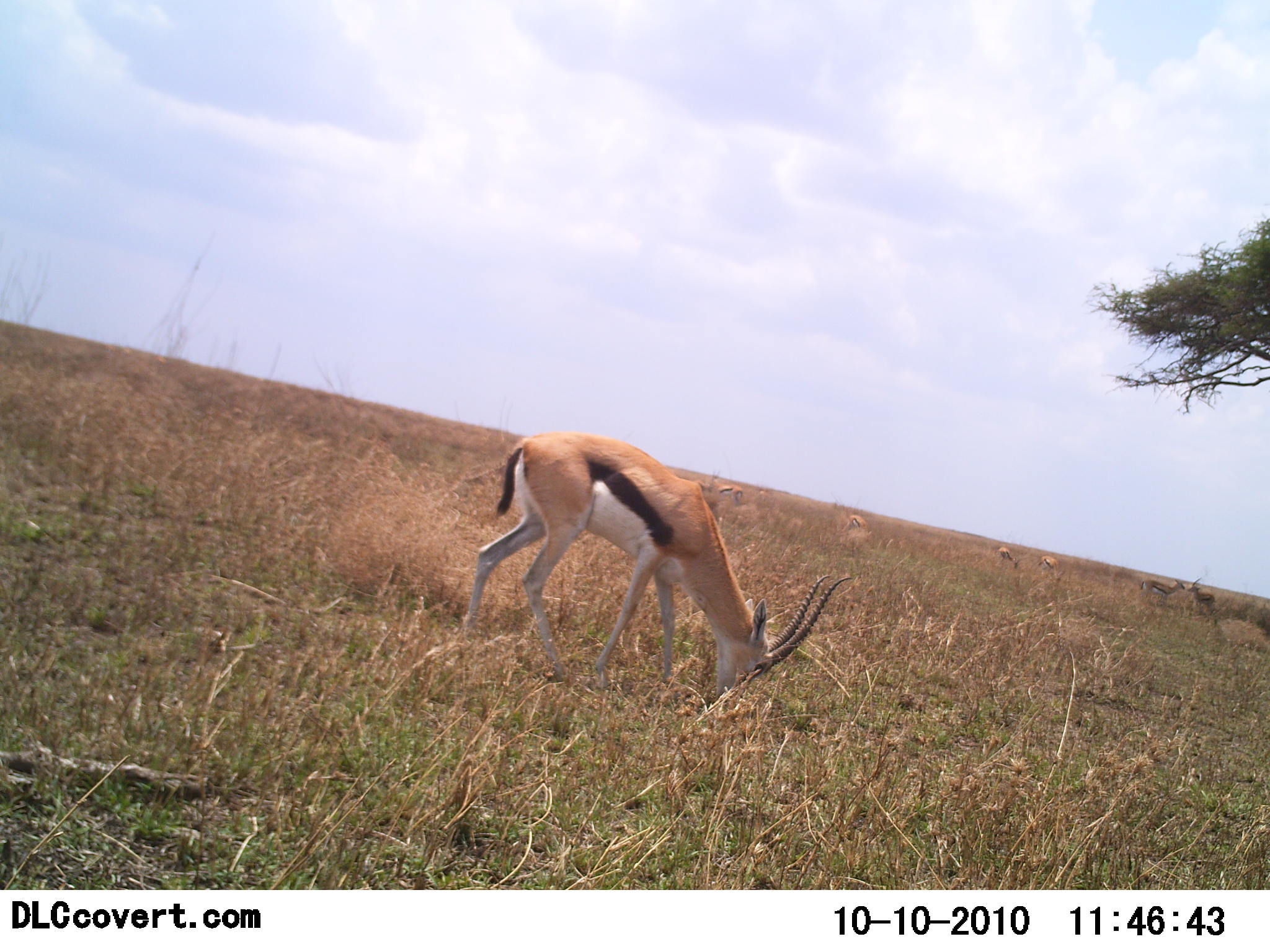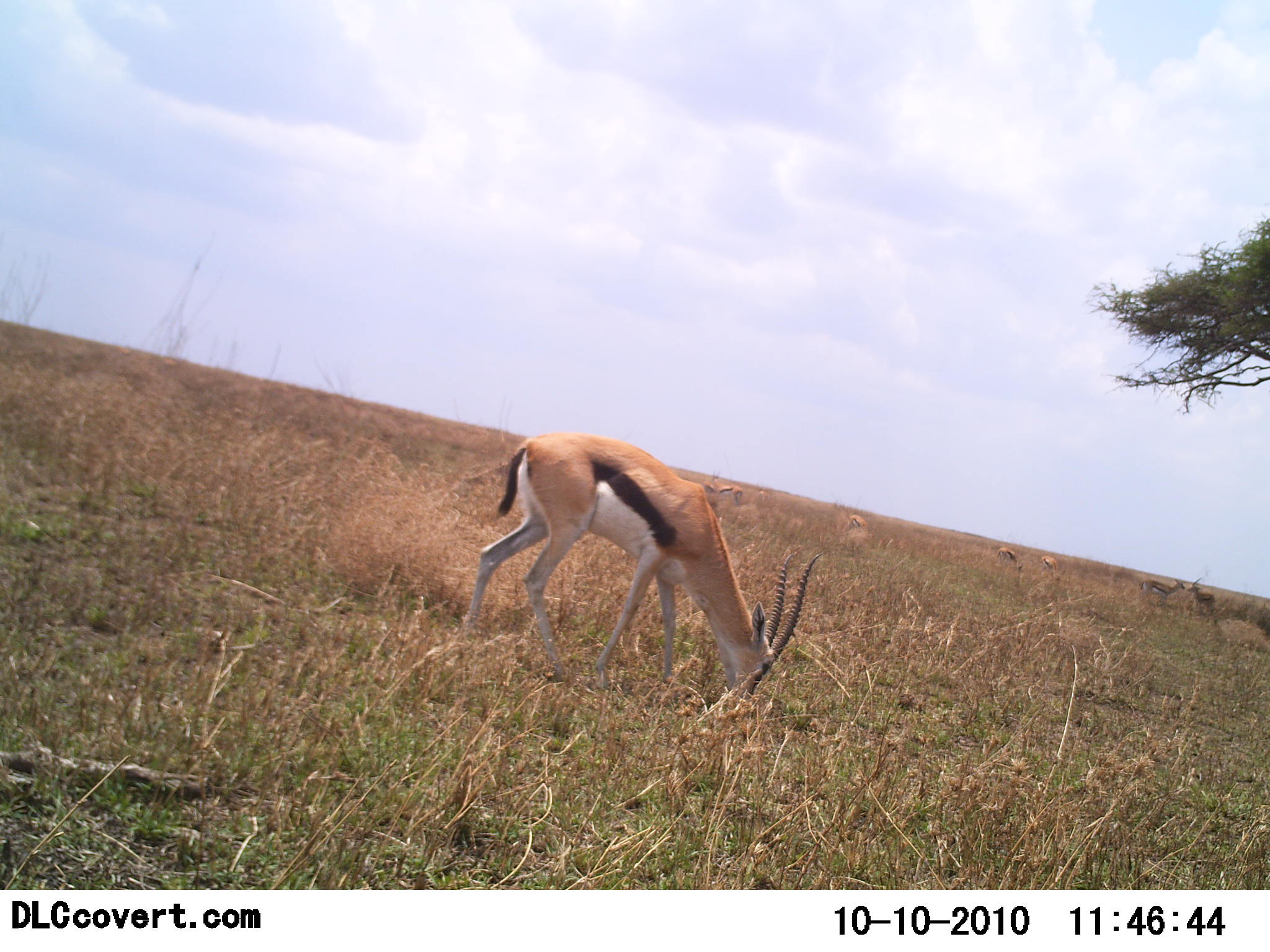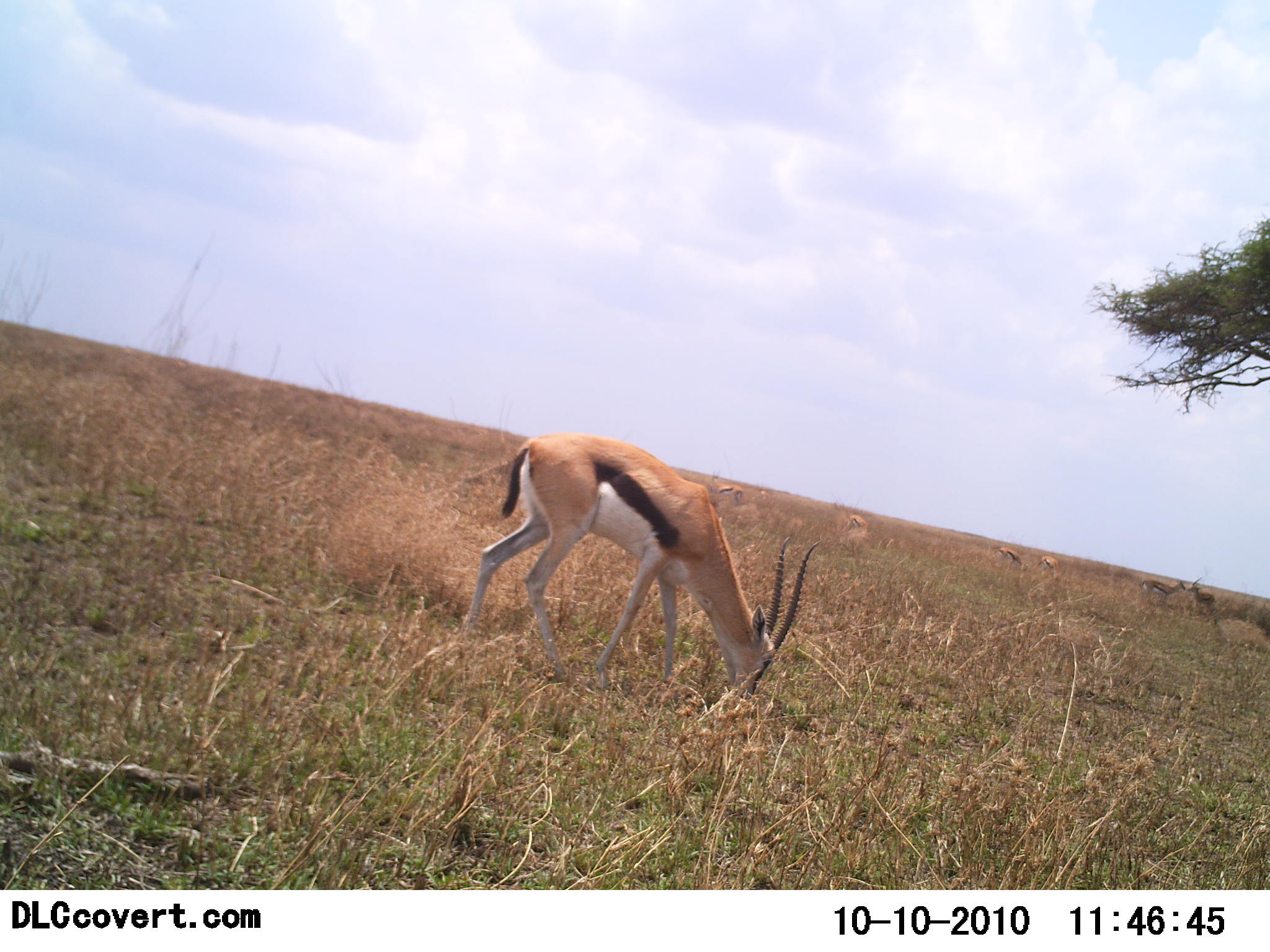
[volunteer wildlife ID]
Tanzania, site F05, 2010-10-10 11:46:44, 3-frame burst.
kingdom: Animalia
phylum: Chordata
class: Mammalia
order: Artiodactyla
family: Bovidae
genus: Eudorcas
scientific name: Eudorcas thomsonii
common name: thomson's gazelle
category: gazellethomsons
Gazellethomsons (thomson's gazelle) (Eudorcas thomsonii), count 1. Behavior (volunteer vote fractions): standing 65%, resting 0%, moving 0%, interacting 6%. Young present (vote fraction): 0%. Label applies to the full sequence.